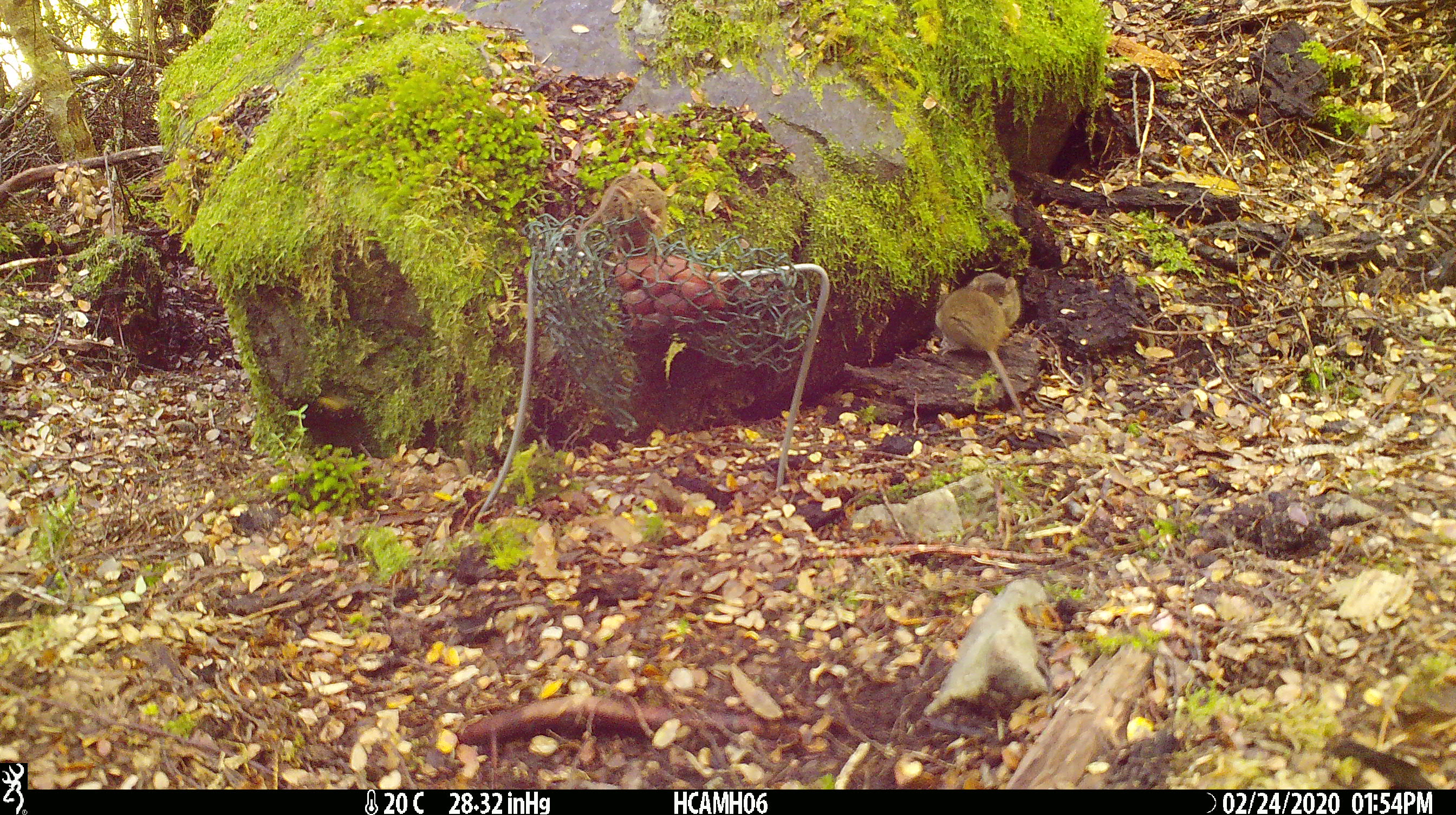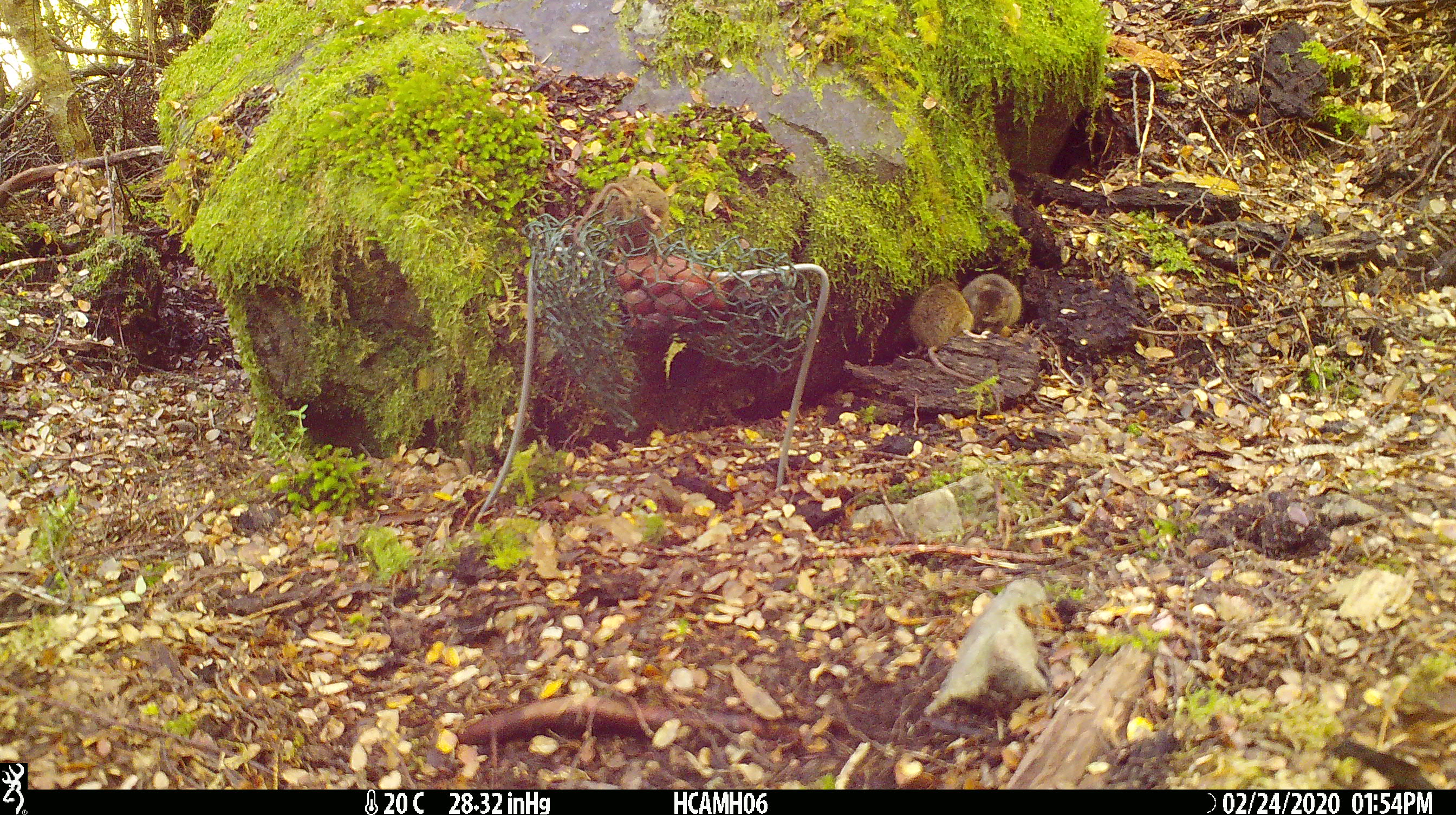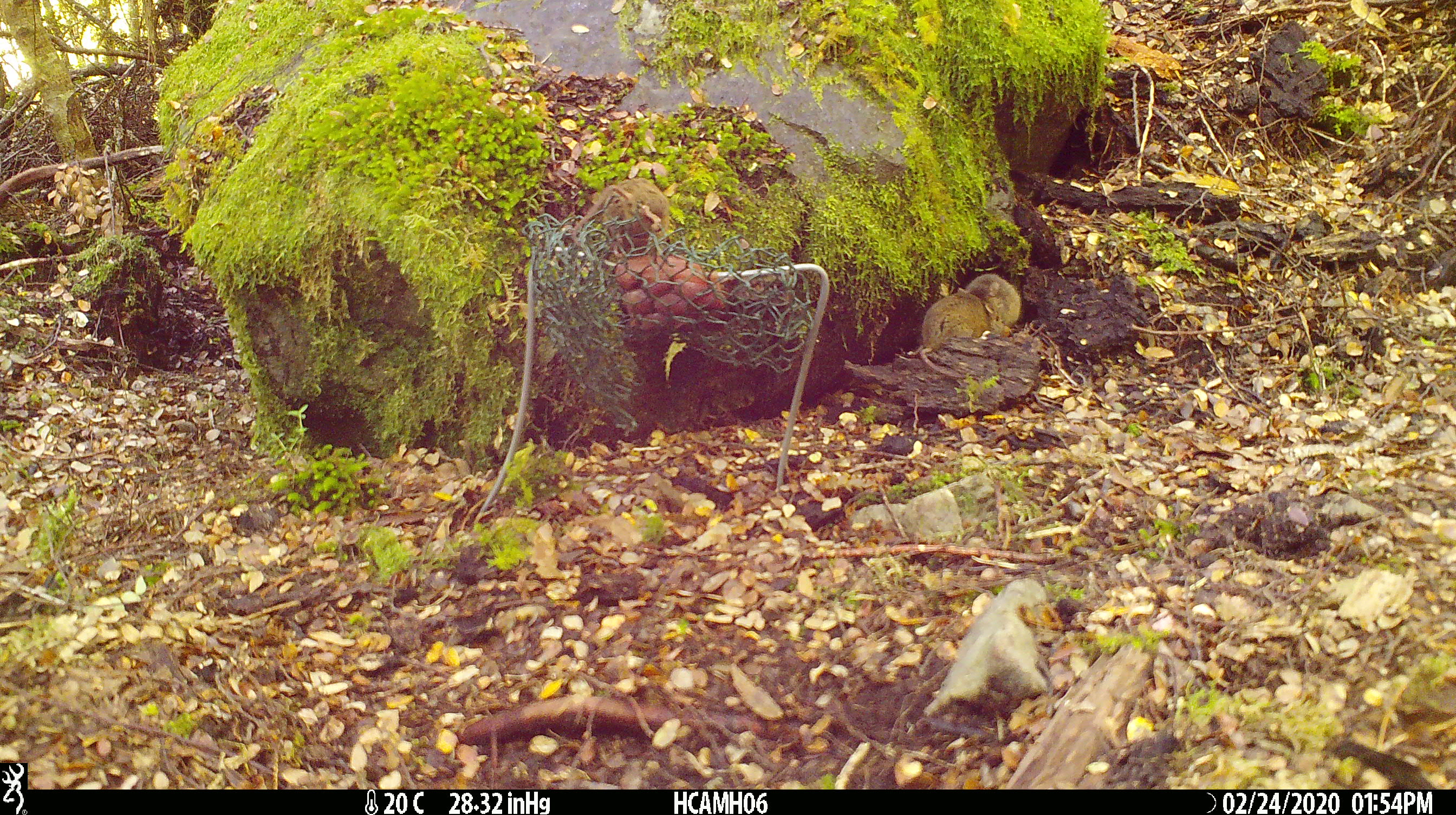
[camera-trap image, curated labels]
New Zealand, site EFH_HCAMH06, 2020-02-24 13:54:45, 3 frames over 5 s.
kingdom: Animalia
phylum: Chordata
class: Mammalia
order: Rodentia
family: Muridae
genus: Mus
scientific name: Mus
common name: mouse